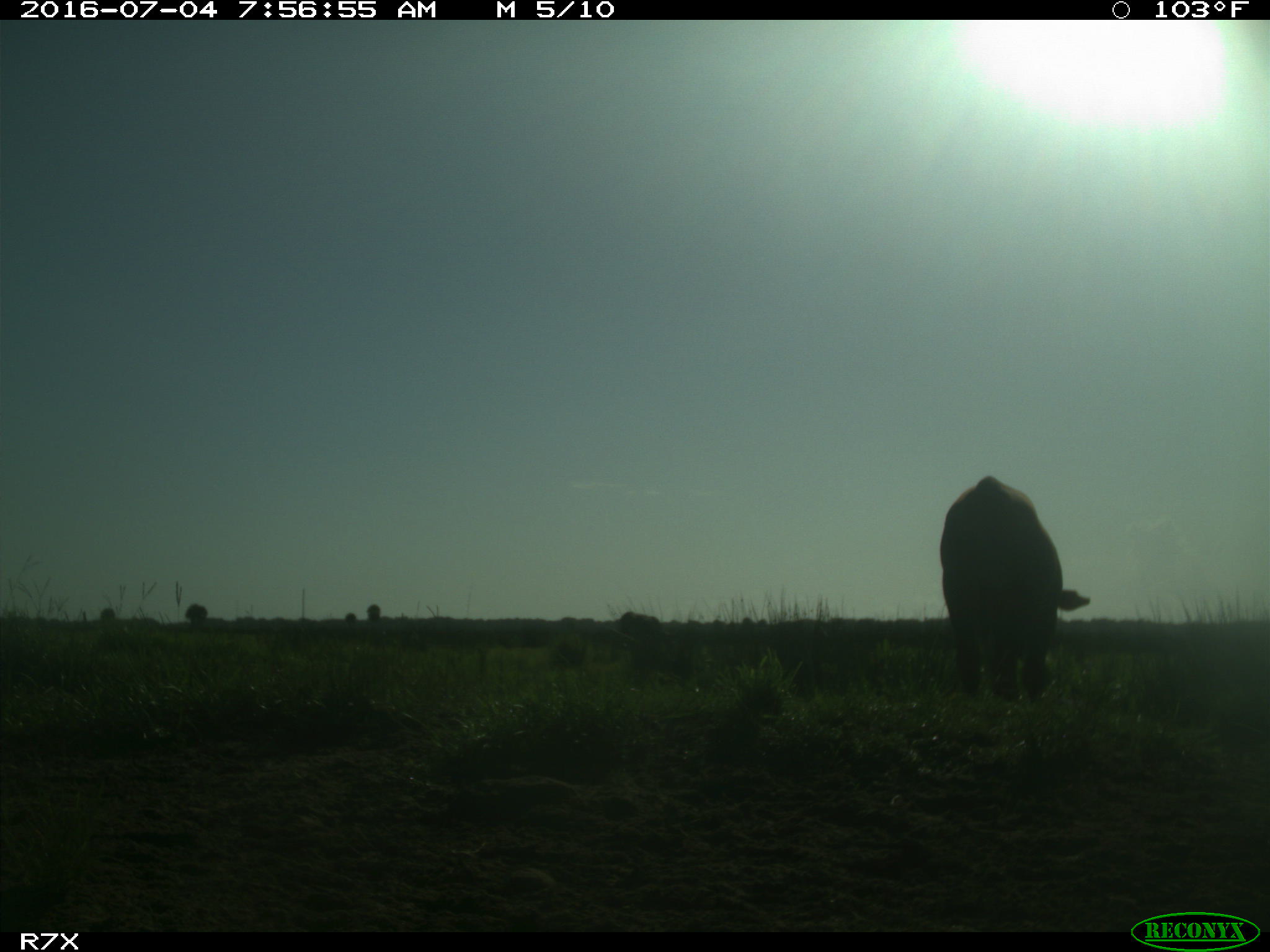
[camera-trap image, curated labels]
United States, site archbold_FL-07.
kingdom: Animalia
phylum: Chordata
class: Mammalia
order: Artiodactyla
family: Bovidae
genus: Bos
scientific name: Bos taurus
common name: domestic cow